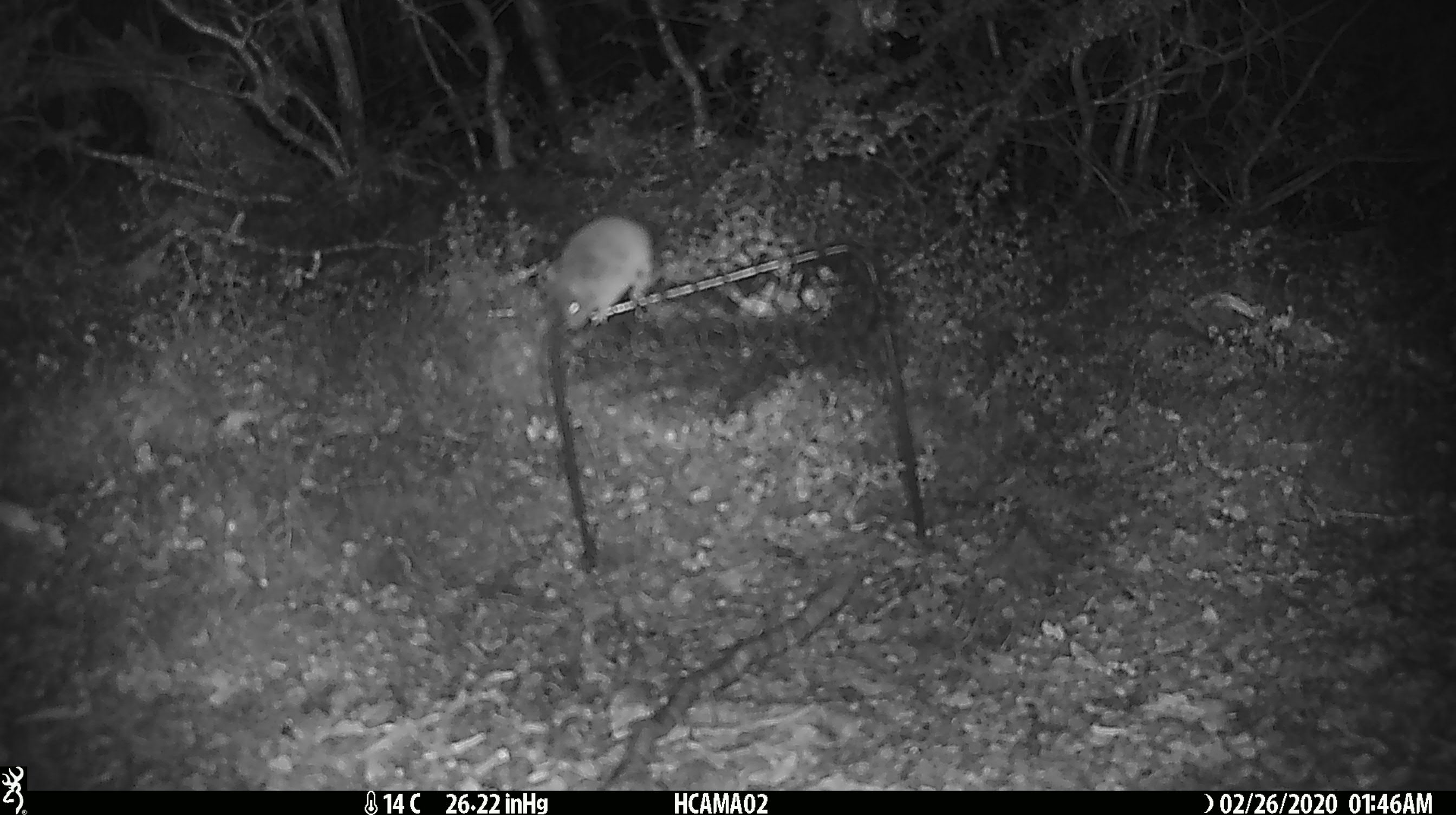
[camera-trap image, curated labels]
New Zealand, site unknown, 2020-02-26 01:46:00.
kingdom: Animalia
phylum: Chordata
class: Mammalia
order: Rodentia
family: Muridae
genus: Mus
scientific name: Mus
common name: mouse